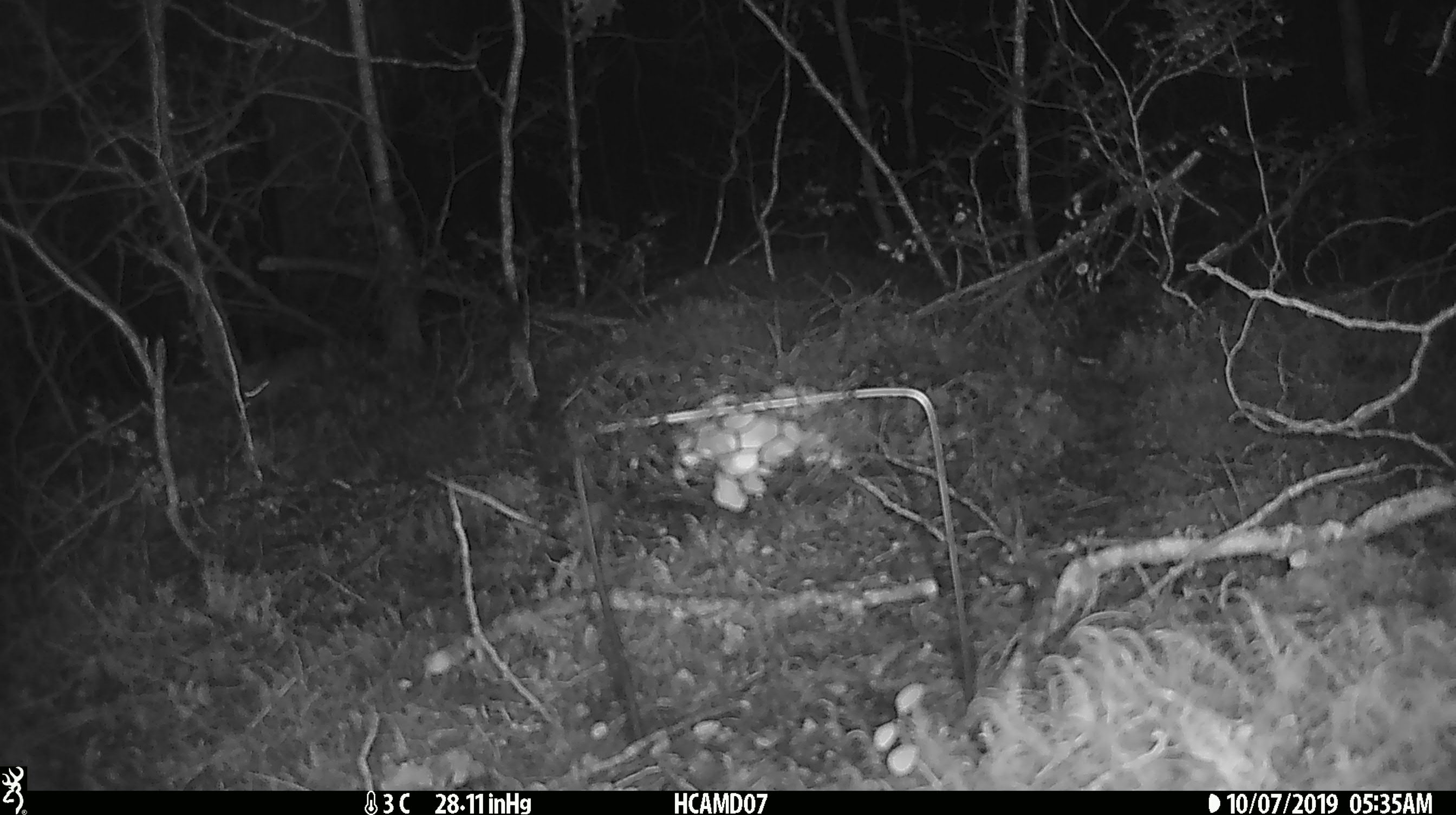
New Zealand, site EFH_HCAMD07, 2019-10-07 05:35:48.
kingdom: Animalia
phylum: Chordata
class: Mammalia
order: Rodentia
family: Muridae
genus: Mus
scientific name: Mus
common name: mouse